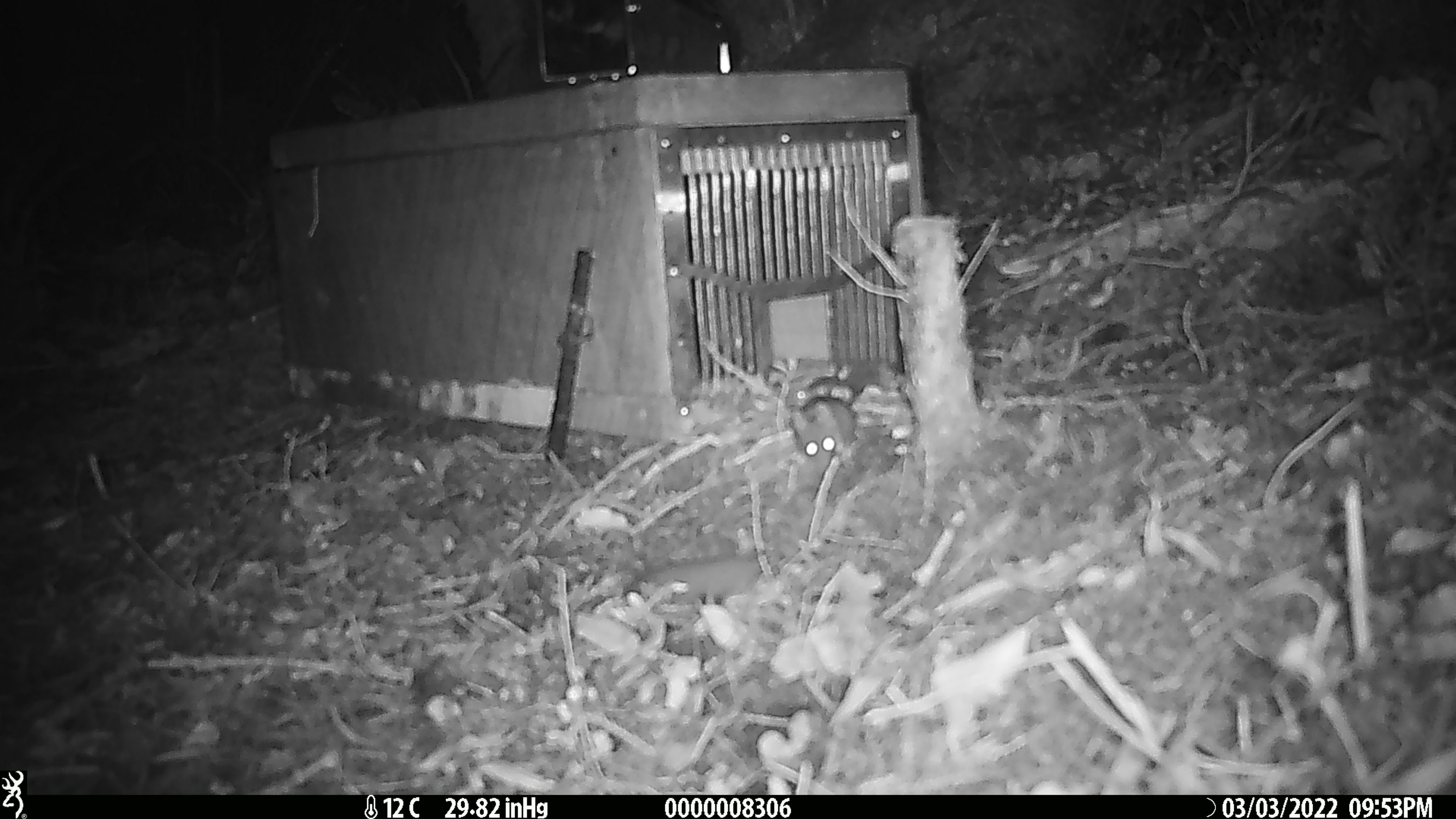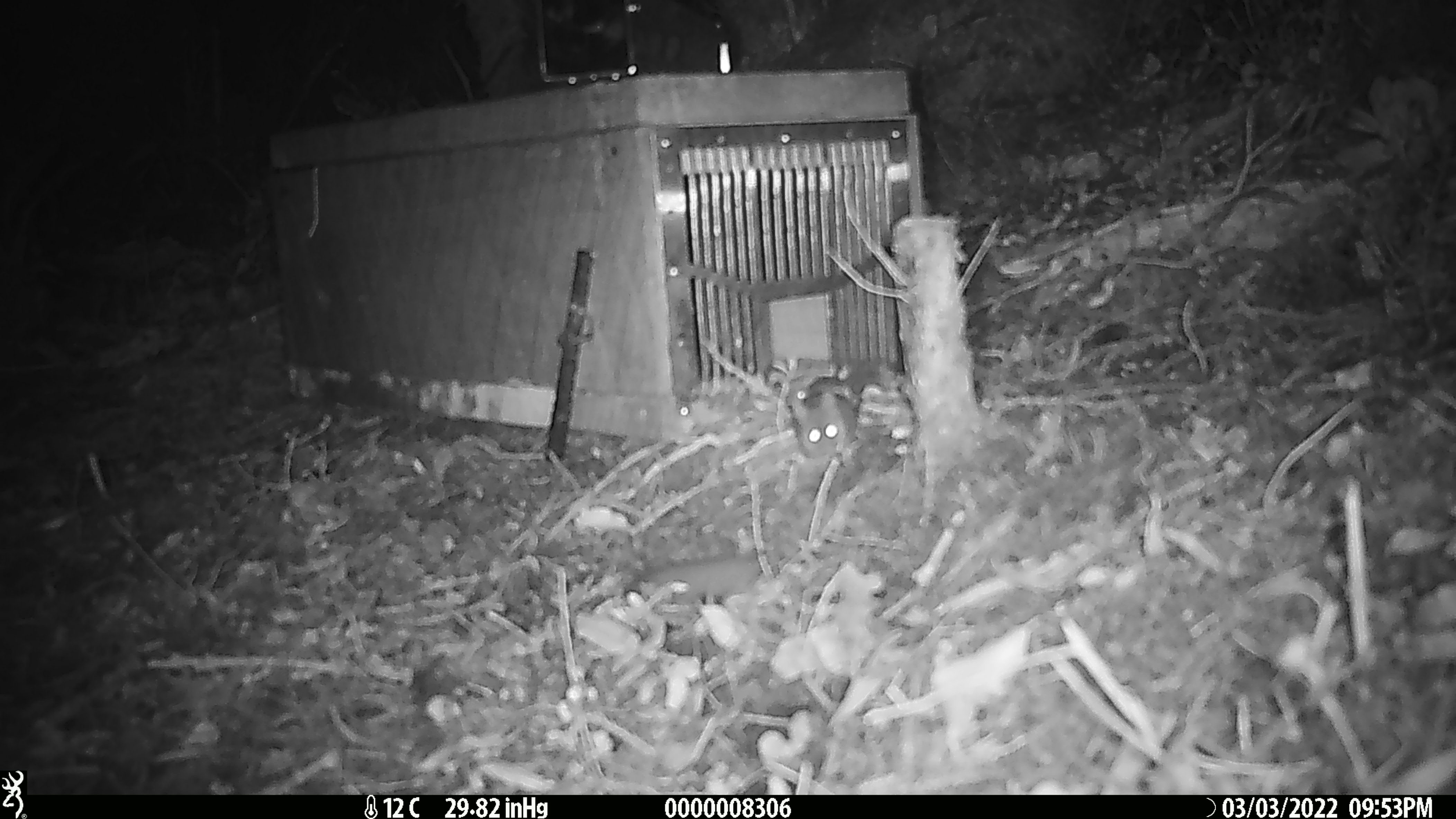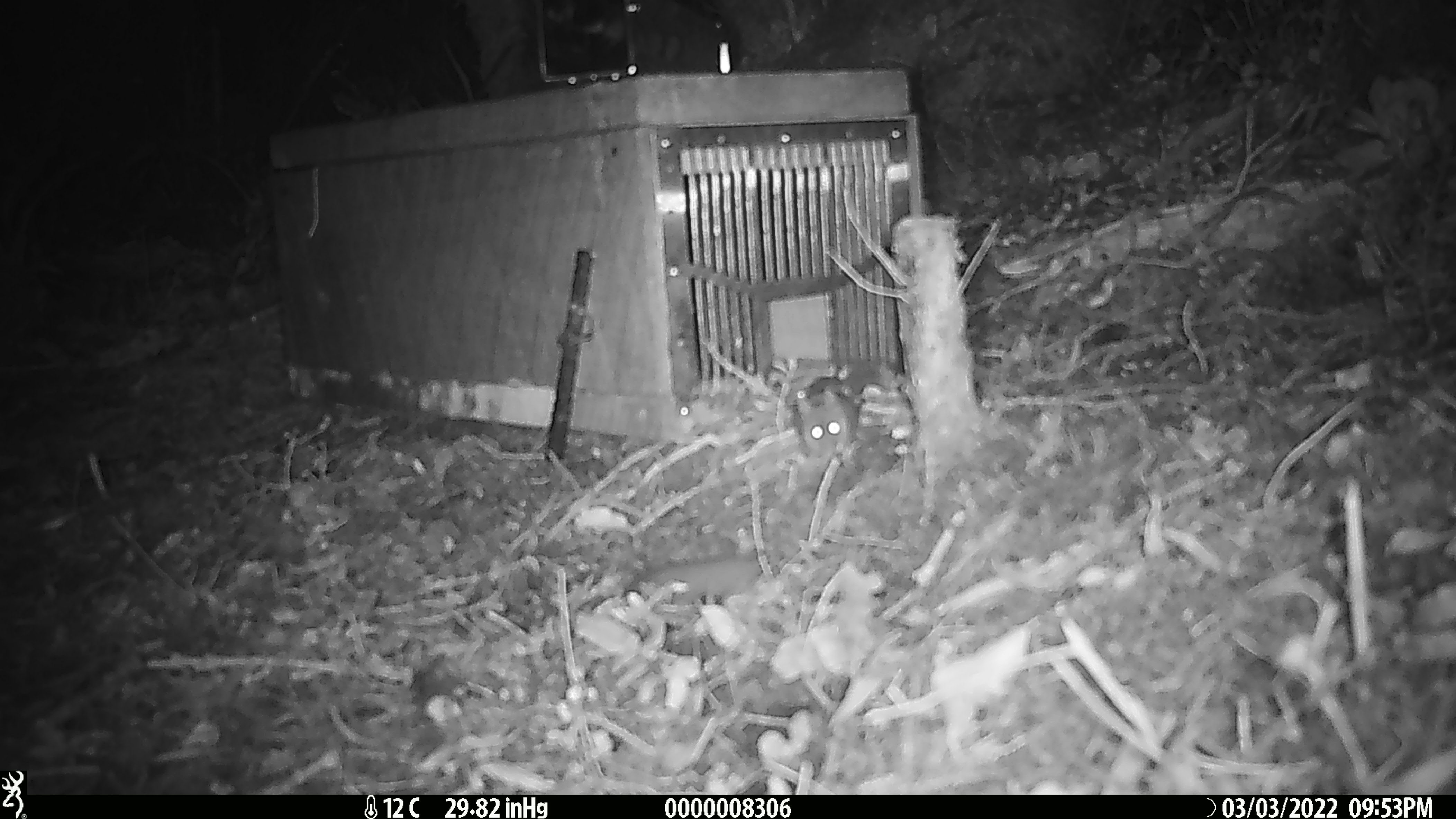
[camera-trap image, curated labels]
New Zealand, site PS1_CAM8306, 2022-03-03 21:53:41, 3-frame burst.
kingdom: Animalia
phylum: Chordata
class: Mammalia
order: Rodentia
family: Muridae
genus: Mus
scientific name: Mus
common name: mouse